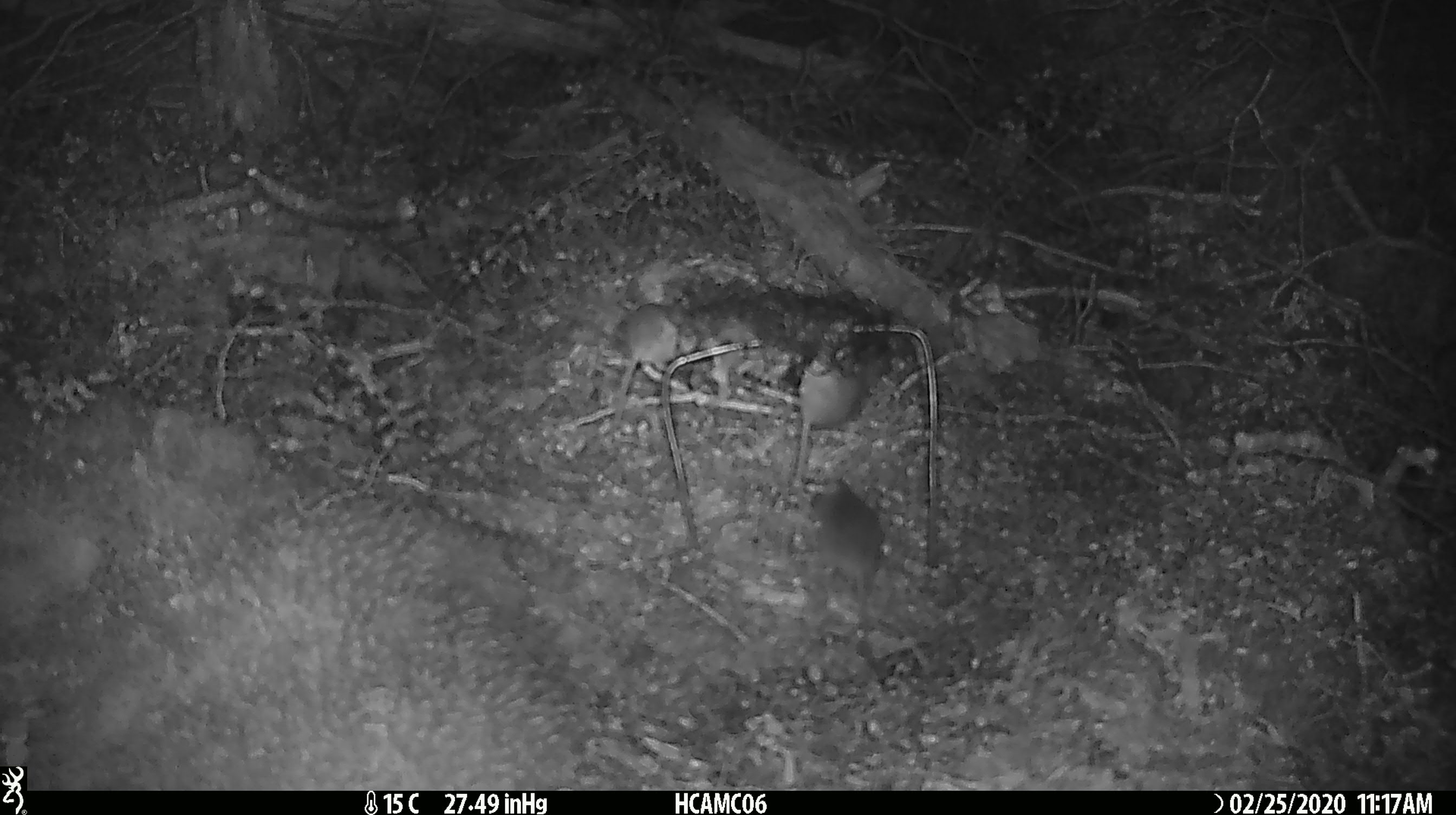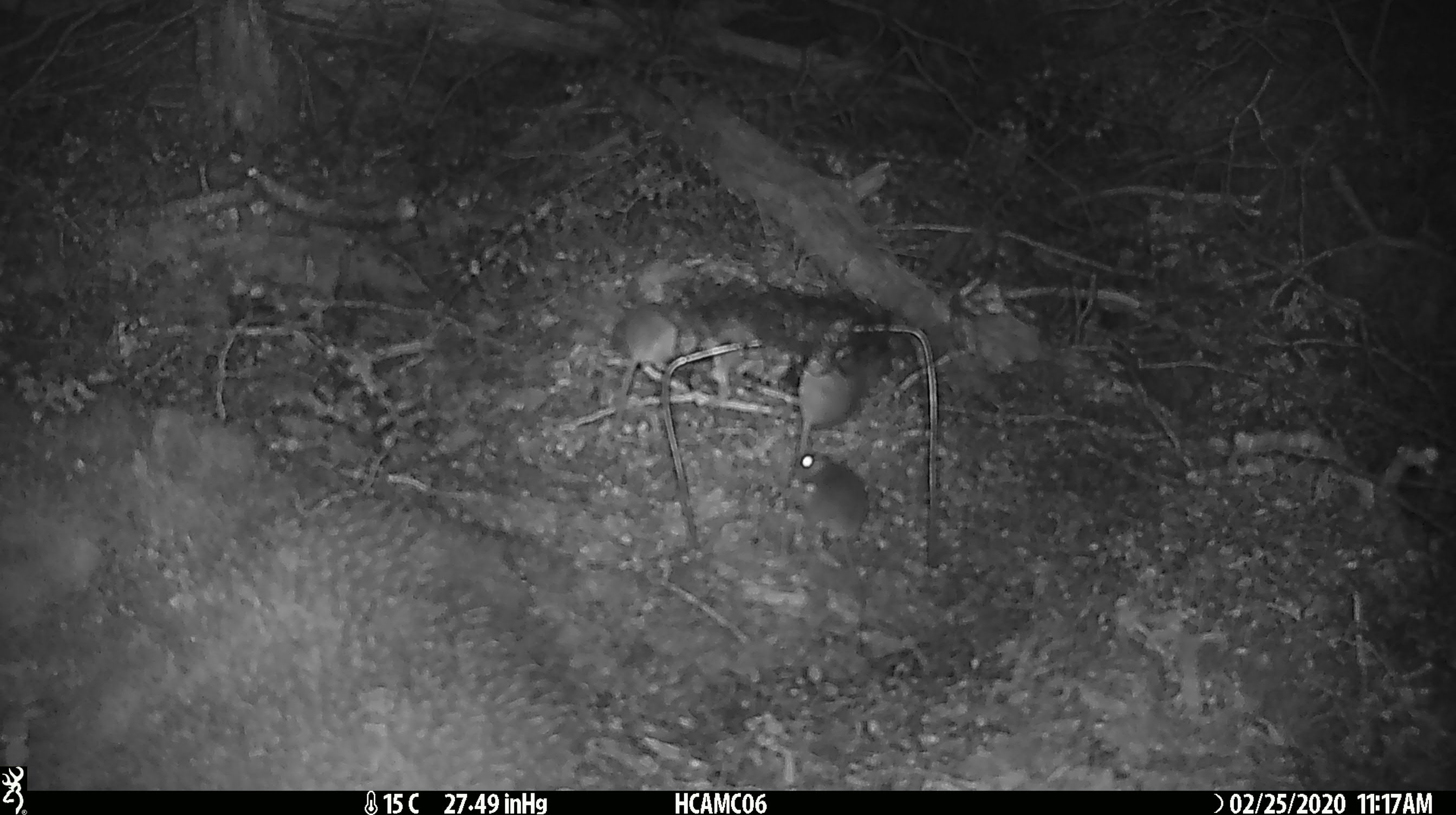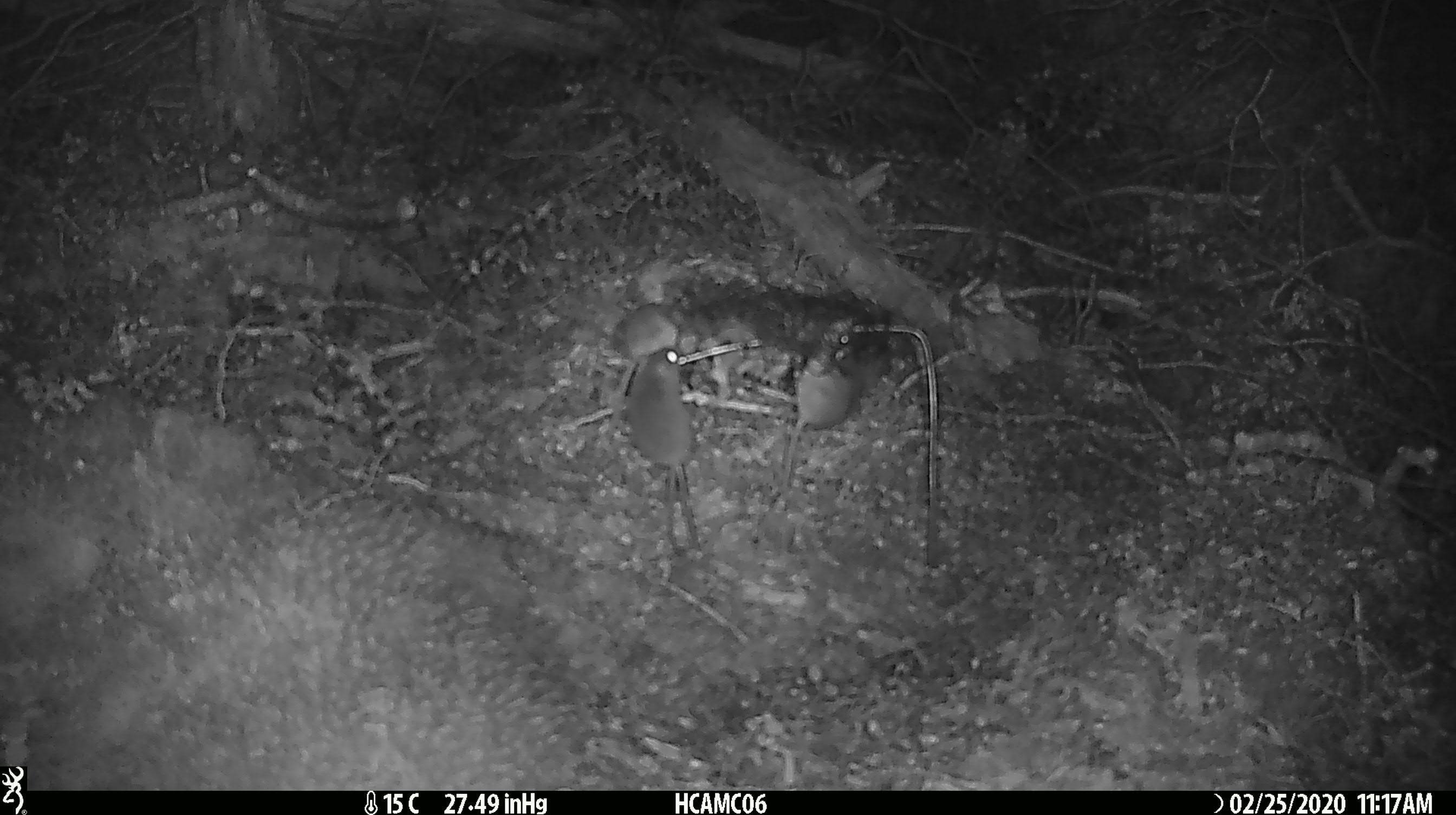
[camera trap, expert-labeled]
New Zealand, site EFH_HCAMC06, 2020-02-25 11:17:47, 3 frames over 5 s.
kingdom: Animalia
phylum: Chordata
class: Mammalia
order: Rodentia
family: Muridae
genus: Mus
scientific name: Mus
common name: mouse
Mouse (Mus).